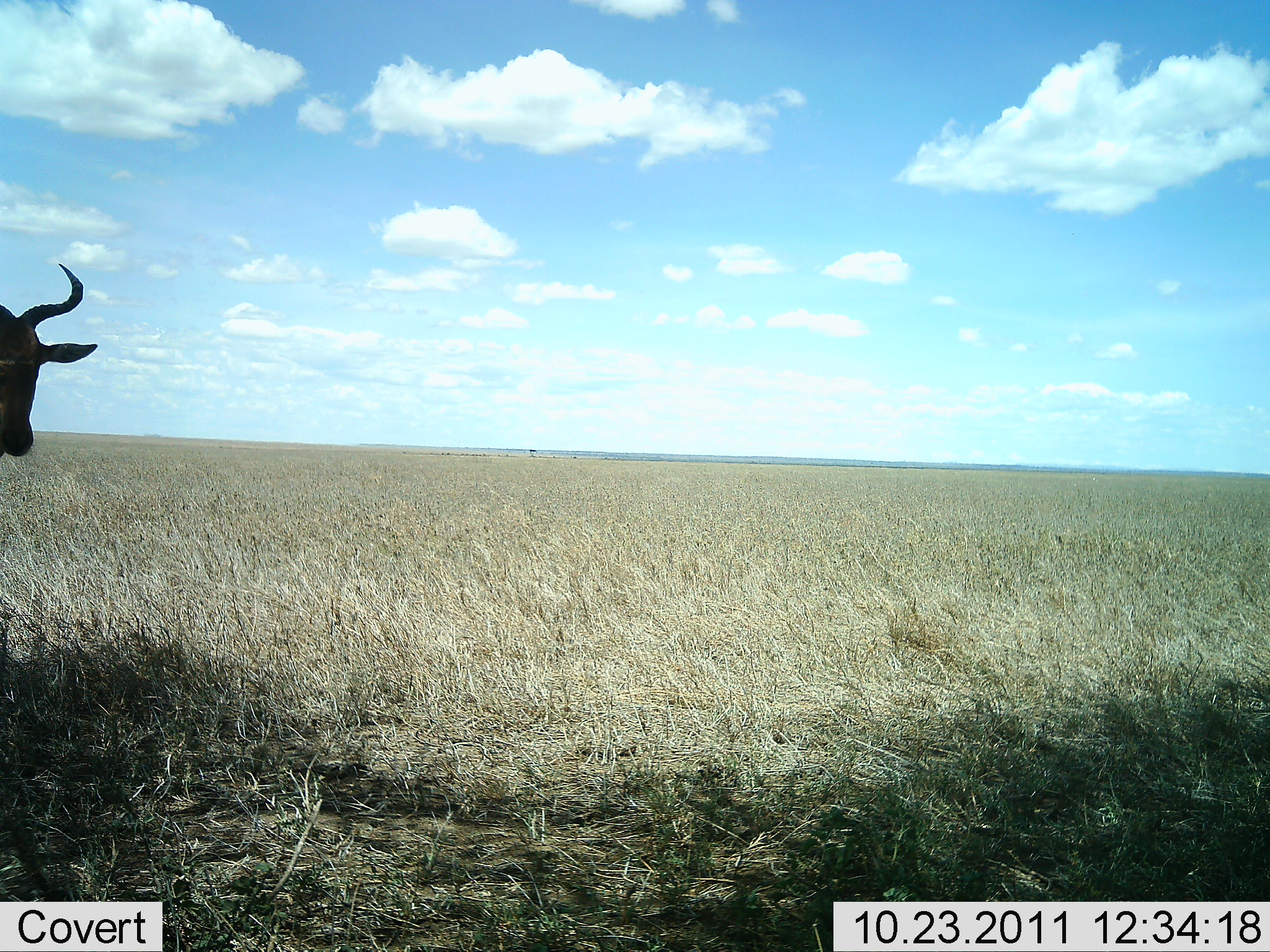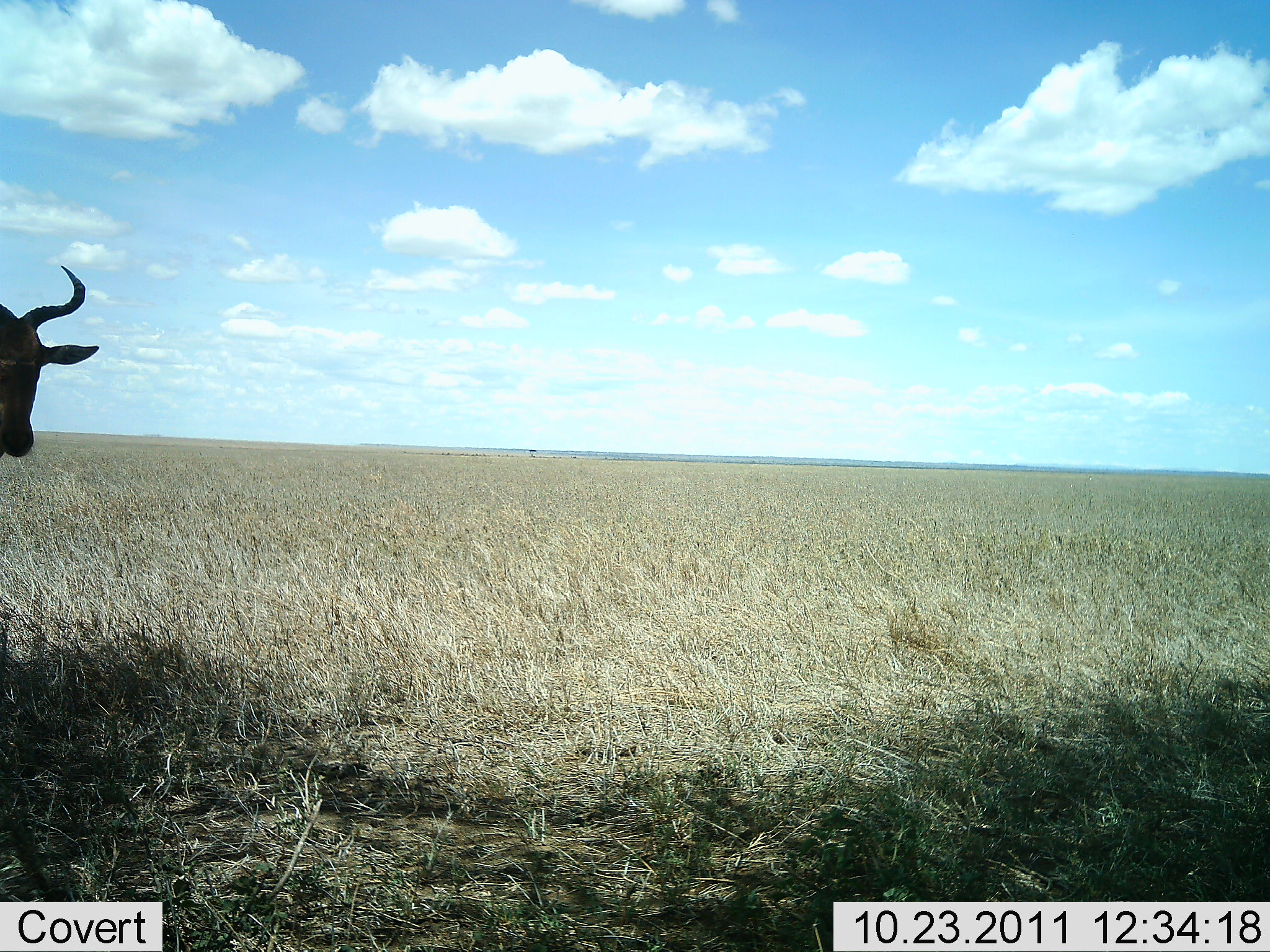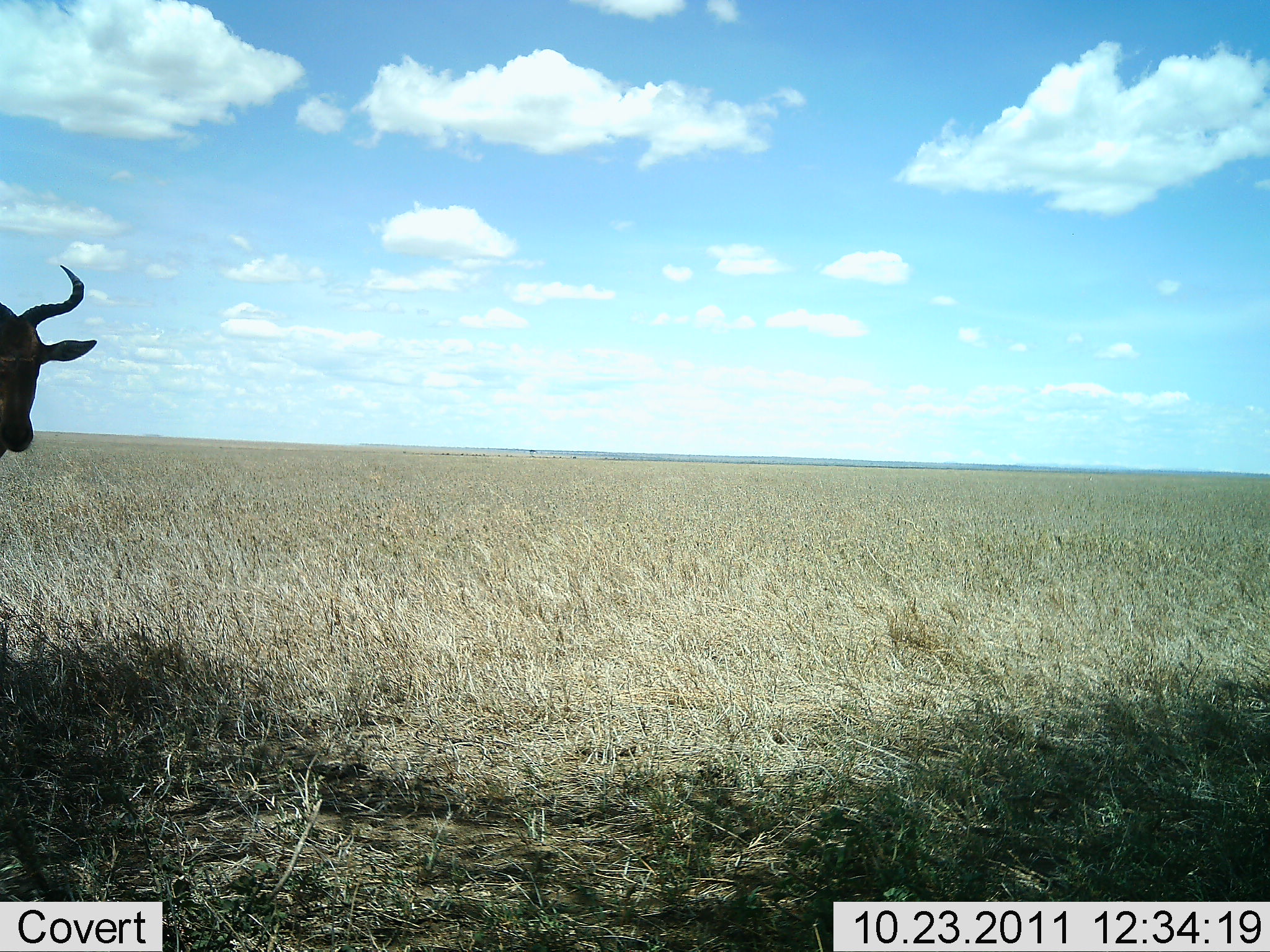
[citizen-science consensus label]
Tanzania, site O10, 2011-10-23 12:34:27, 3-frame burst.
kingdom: Animalia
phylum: Chordata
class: Mammalia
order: Artiodactyla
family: Bovidae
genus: Connochaetes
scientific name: Connochaetes taurinus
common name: blue wildebeest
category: wildebeest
Wildebeest (blue wildebeest) (Connochaetes taurinus), count 1. Behavior (volunteer vote fractions): standing 100%, resting 0%, moving 0%, interacting 0%. Young present (vote fraction): 0%. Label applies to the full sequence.